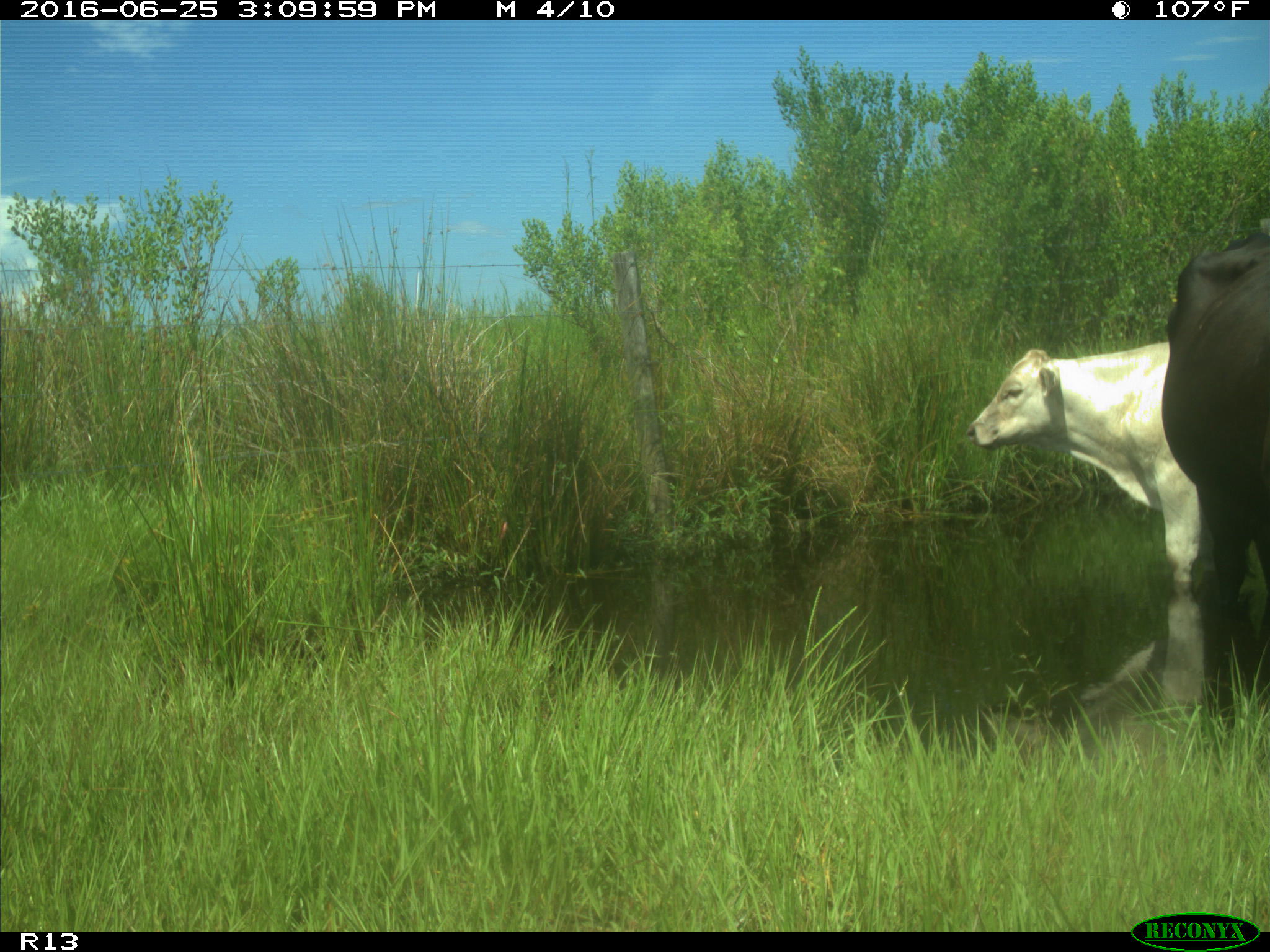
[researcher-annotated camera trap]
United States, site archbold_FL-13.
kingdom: Animalia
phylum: Chordata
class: Mammalia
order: Artiodactyla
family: Bovidae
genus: Bos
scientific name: Bos taurus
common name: domestic cow